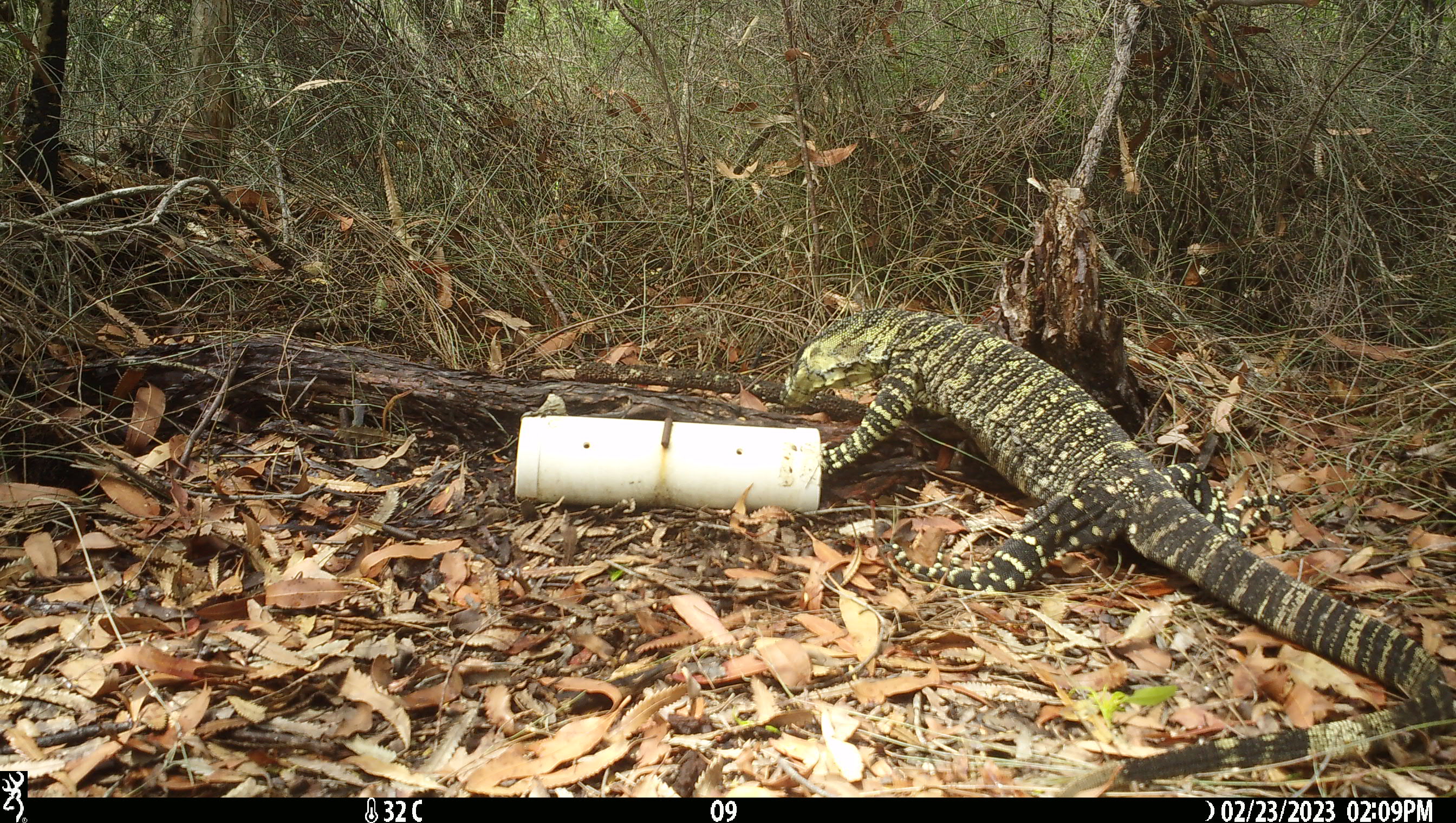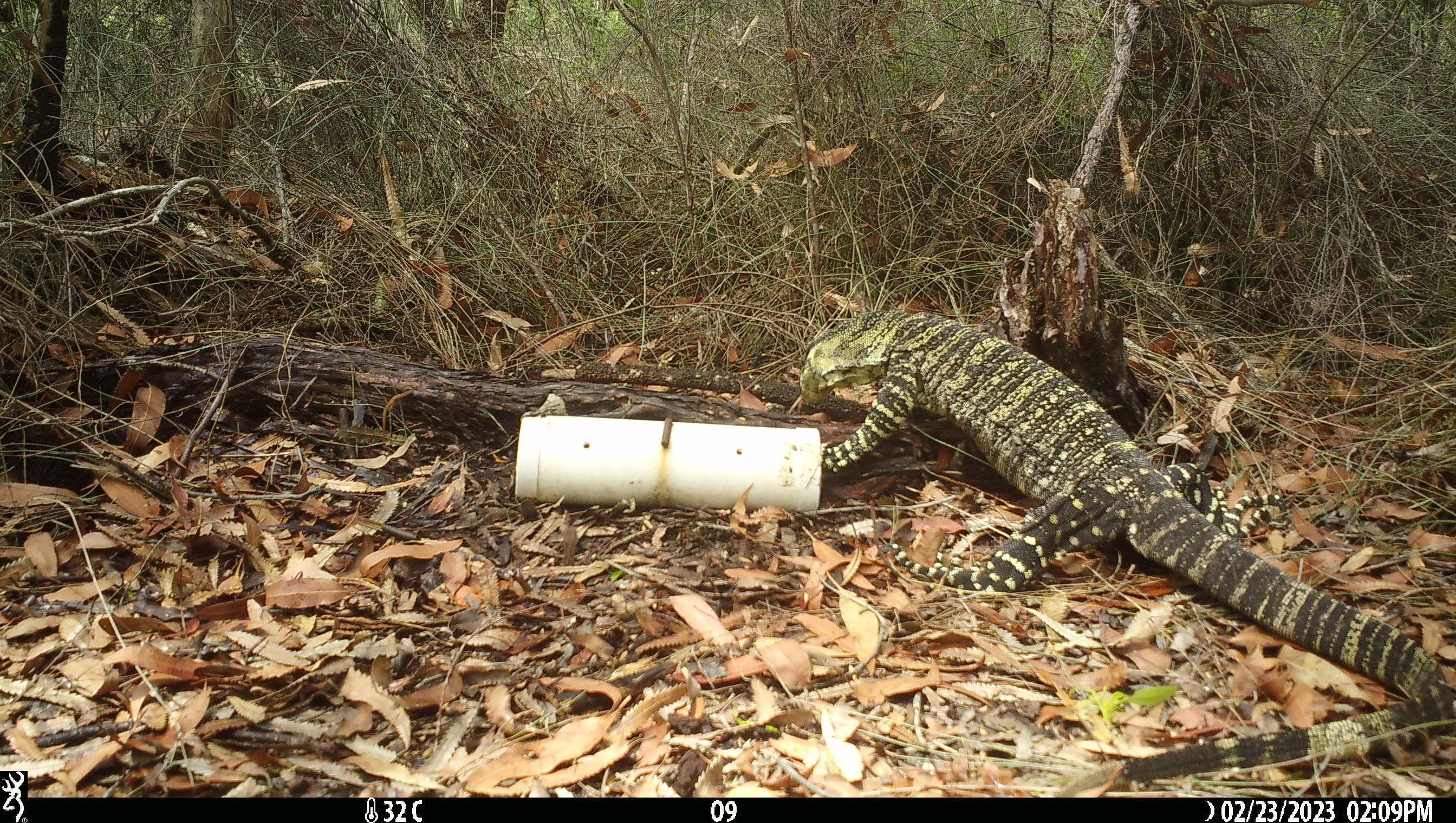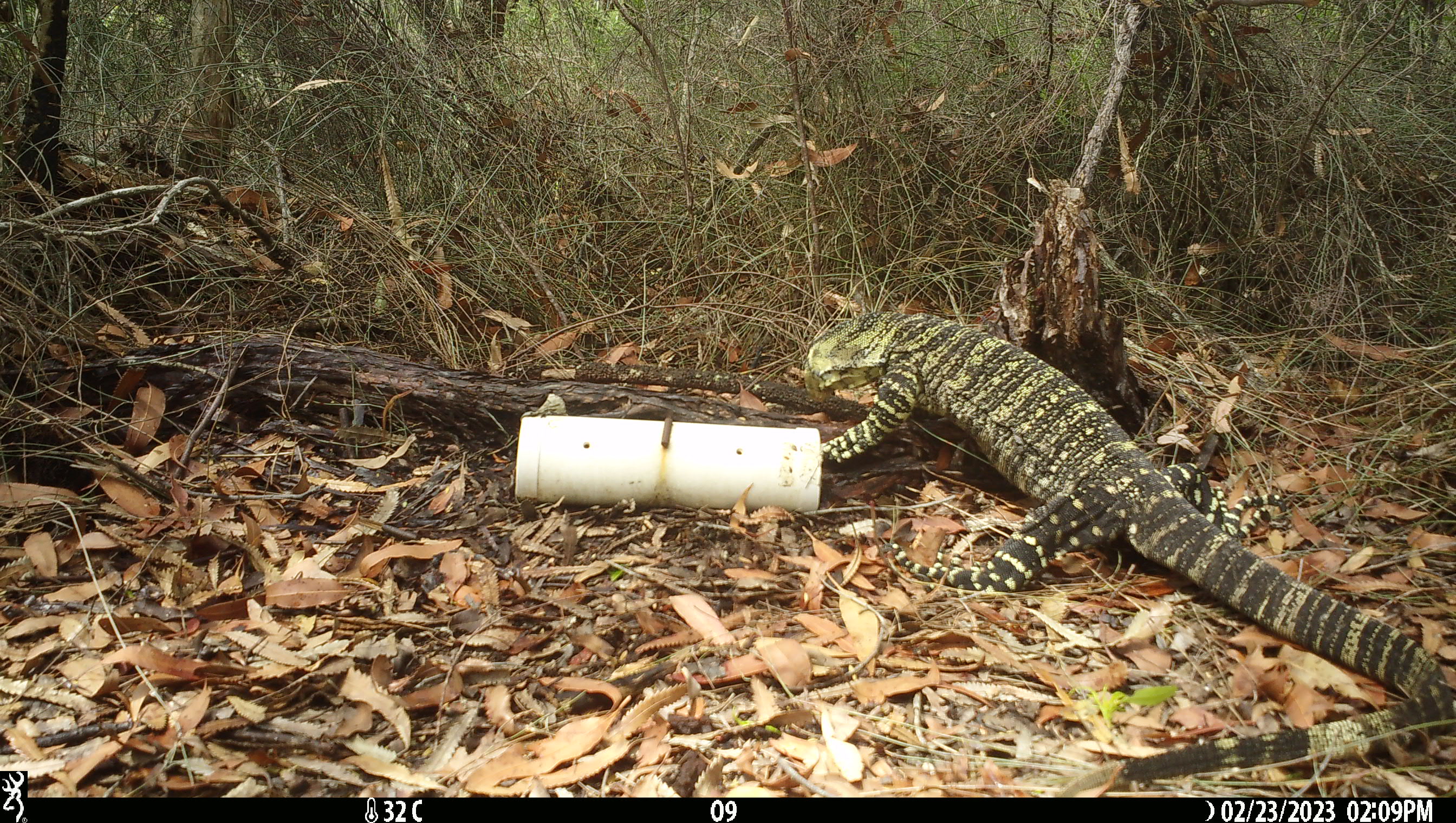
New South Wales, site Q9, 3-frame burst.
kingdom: Animalia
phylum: Chordata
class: Reptilia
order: Squamata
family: Varanidae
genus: Varanus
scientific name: Varanus varius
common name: lace monitor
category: goanna